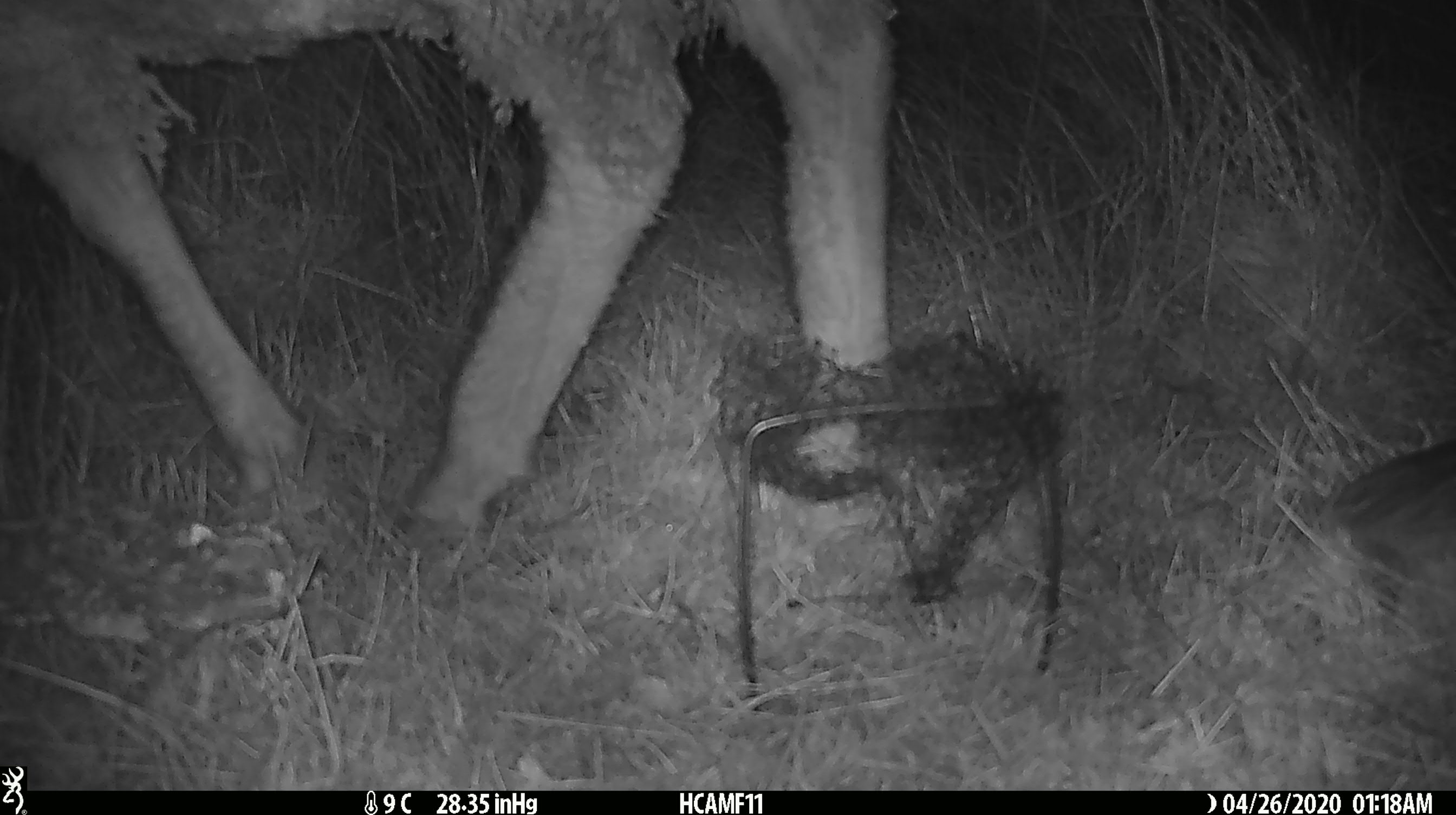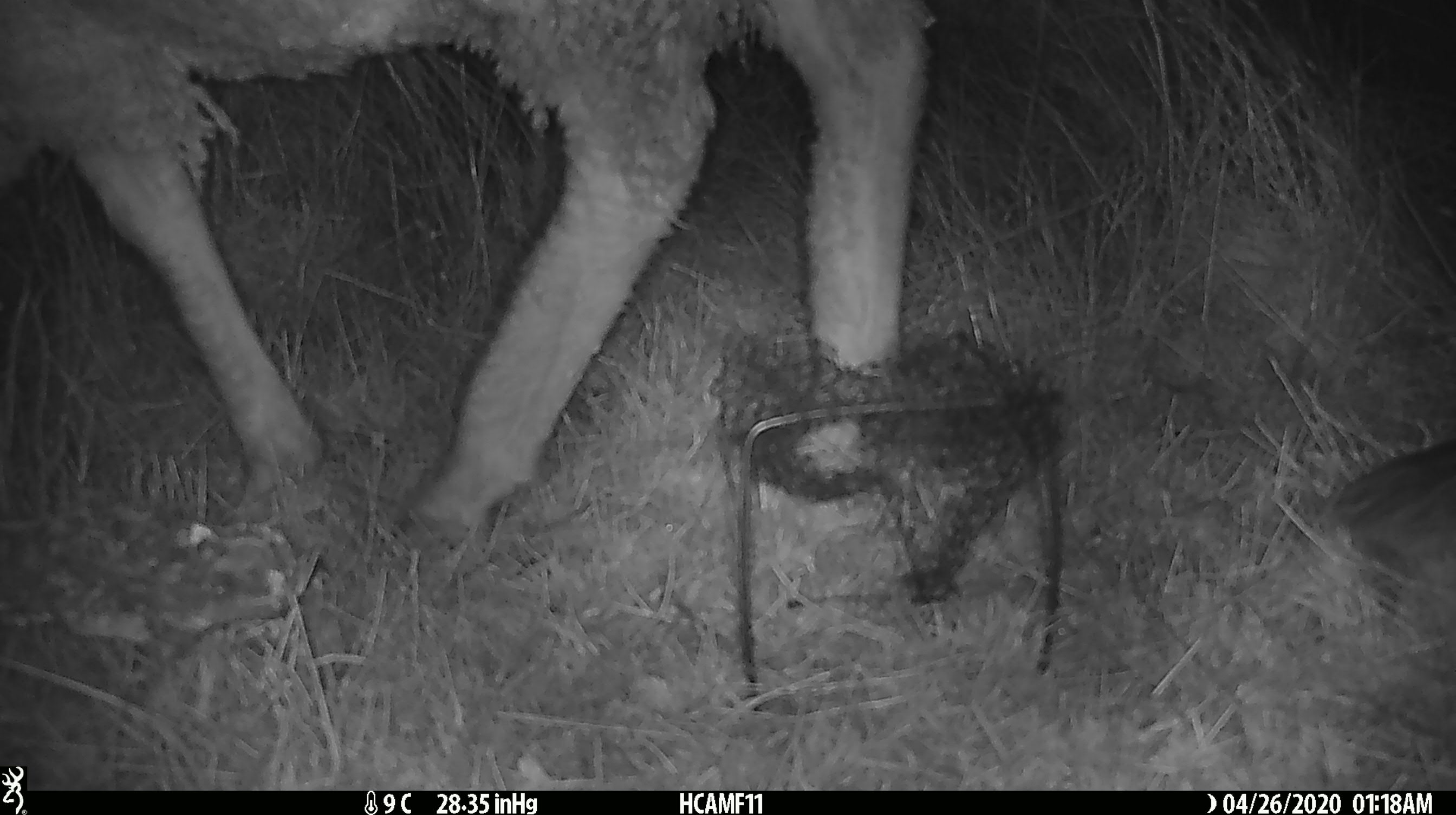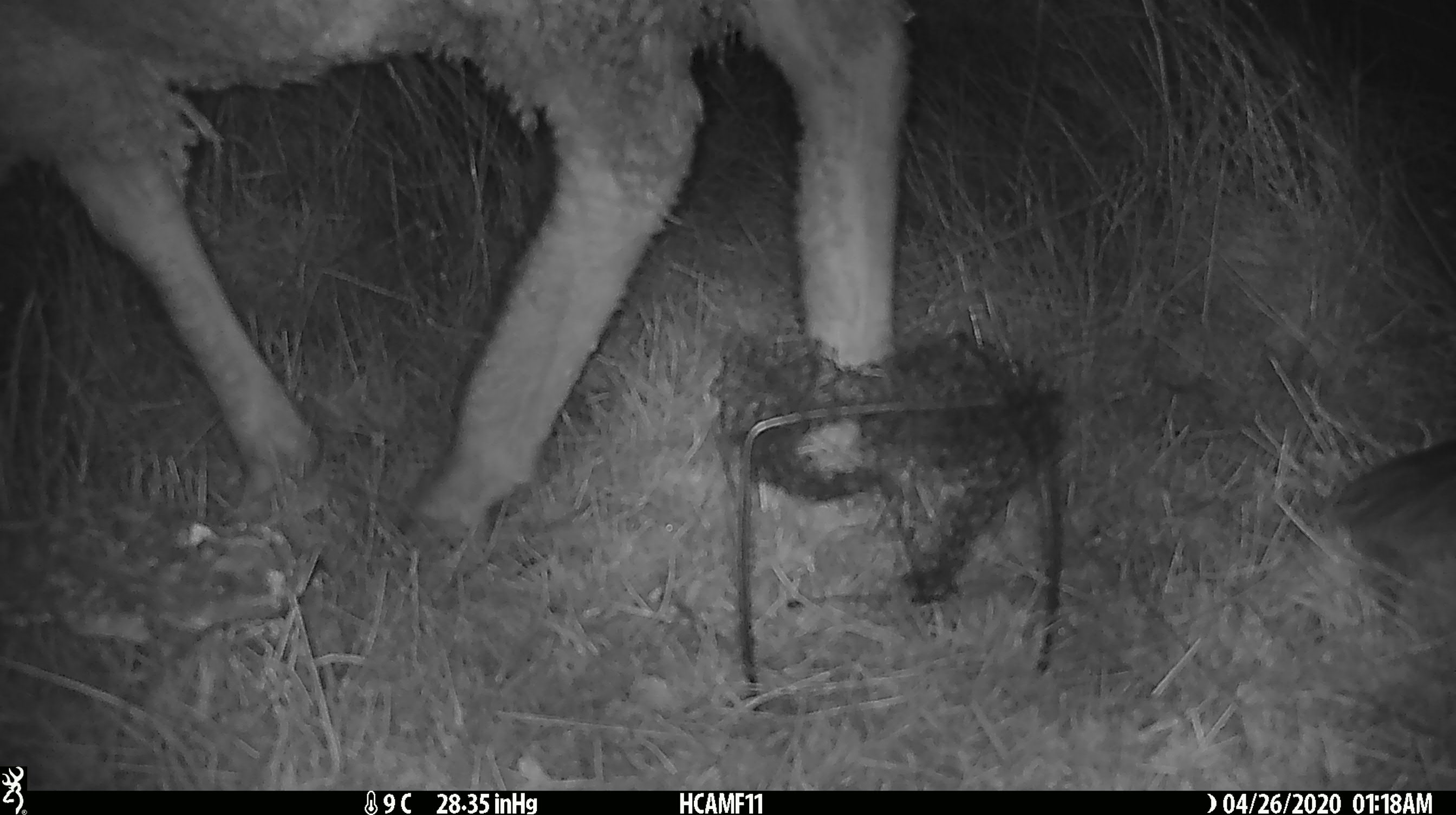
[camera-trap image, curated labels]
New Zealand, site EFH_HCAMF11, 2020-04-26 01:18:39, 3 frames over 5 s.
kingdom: Animalia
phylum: Chordata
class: Mammalia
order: Artiodactyla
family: Bovidae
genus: Ovis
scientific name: Ovis aries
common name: domestic sheep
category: sheep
Sheep (domestic sheep) (Ovis aries).